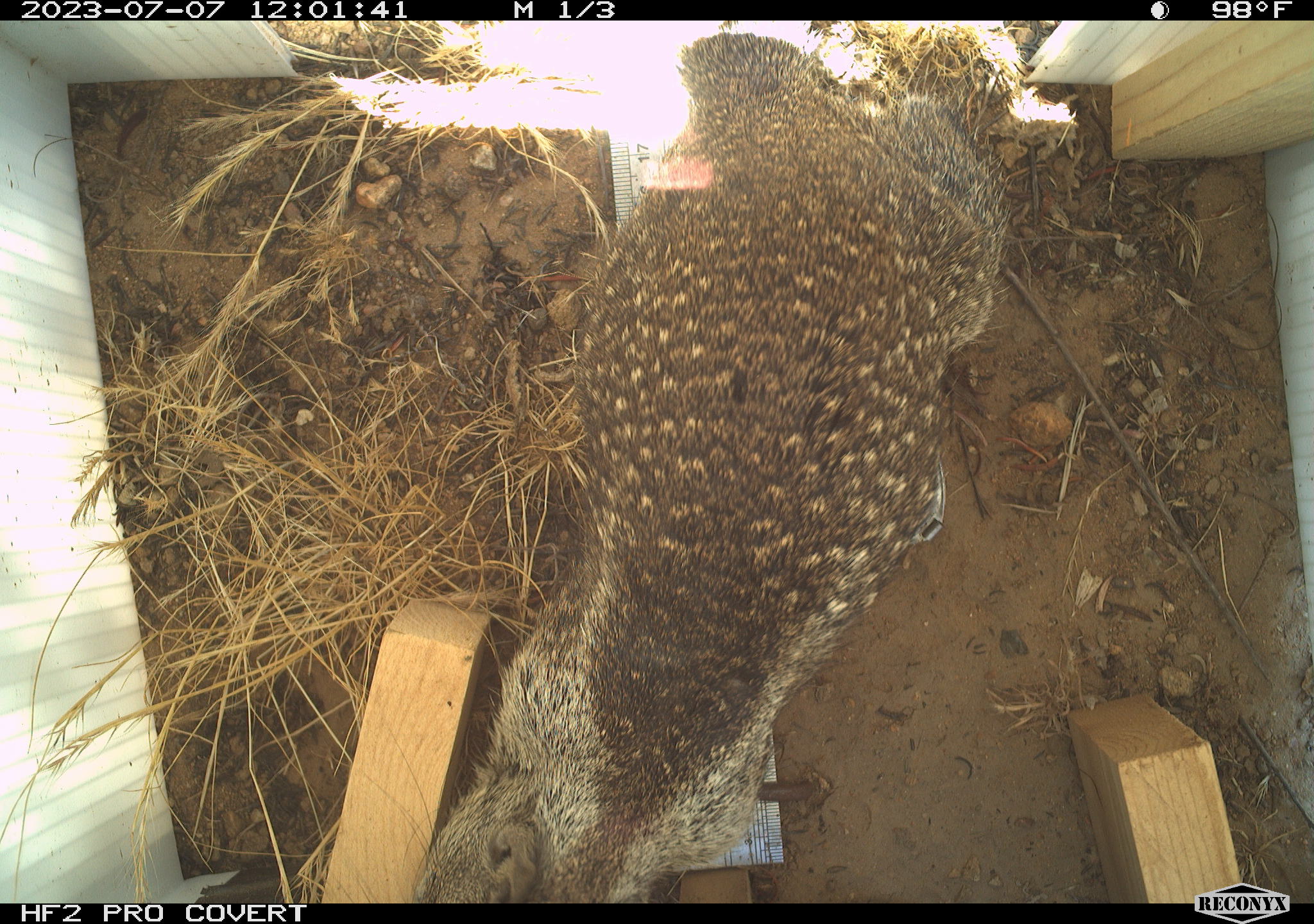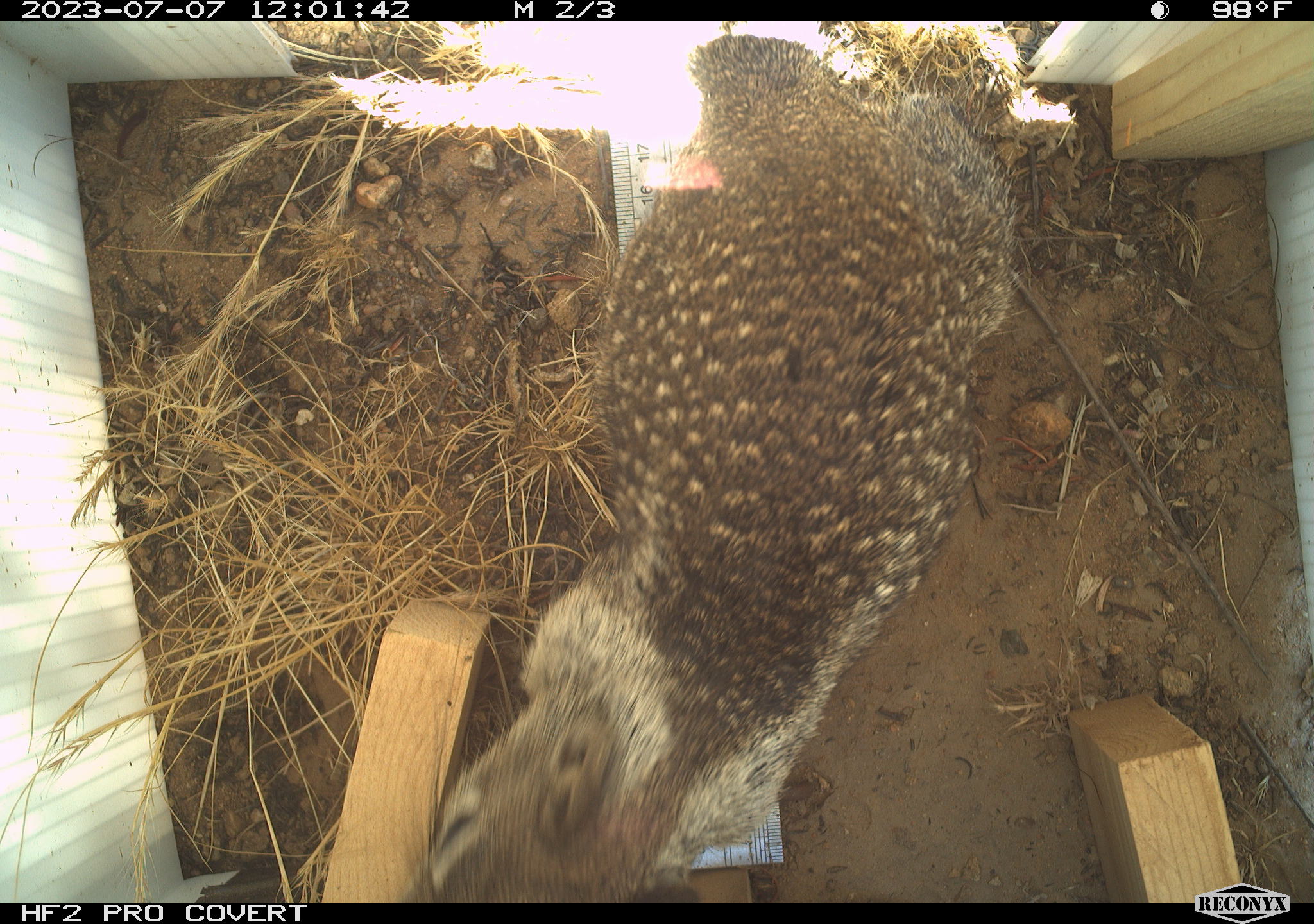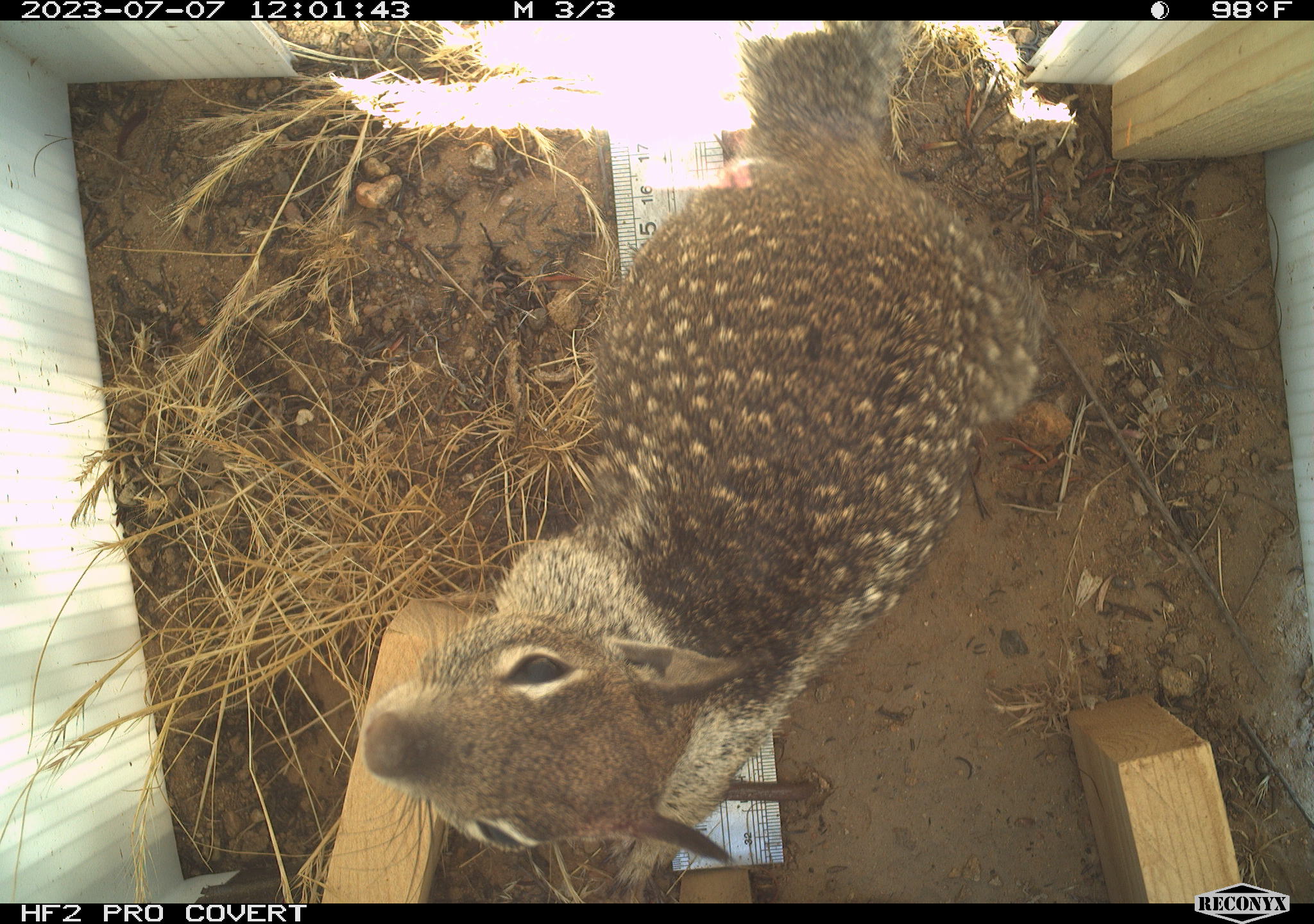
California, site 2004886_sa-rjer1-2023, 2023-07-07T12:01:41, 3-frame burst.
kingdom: Animalia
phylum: Chordata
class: Mammalia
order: Rodentia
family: Sciuridae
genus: Otospermophilus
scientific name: Otospermophilus beecheyi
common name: california ground squirrel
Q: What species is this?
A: California ground squirrel (Otospermophilus beecheyi).